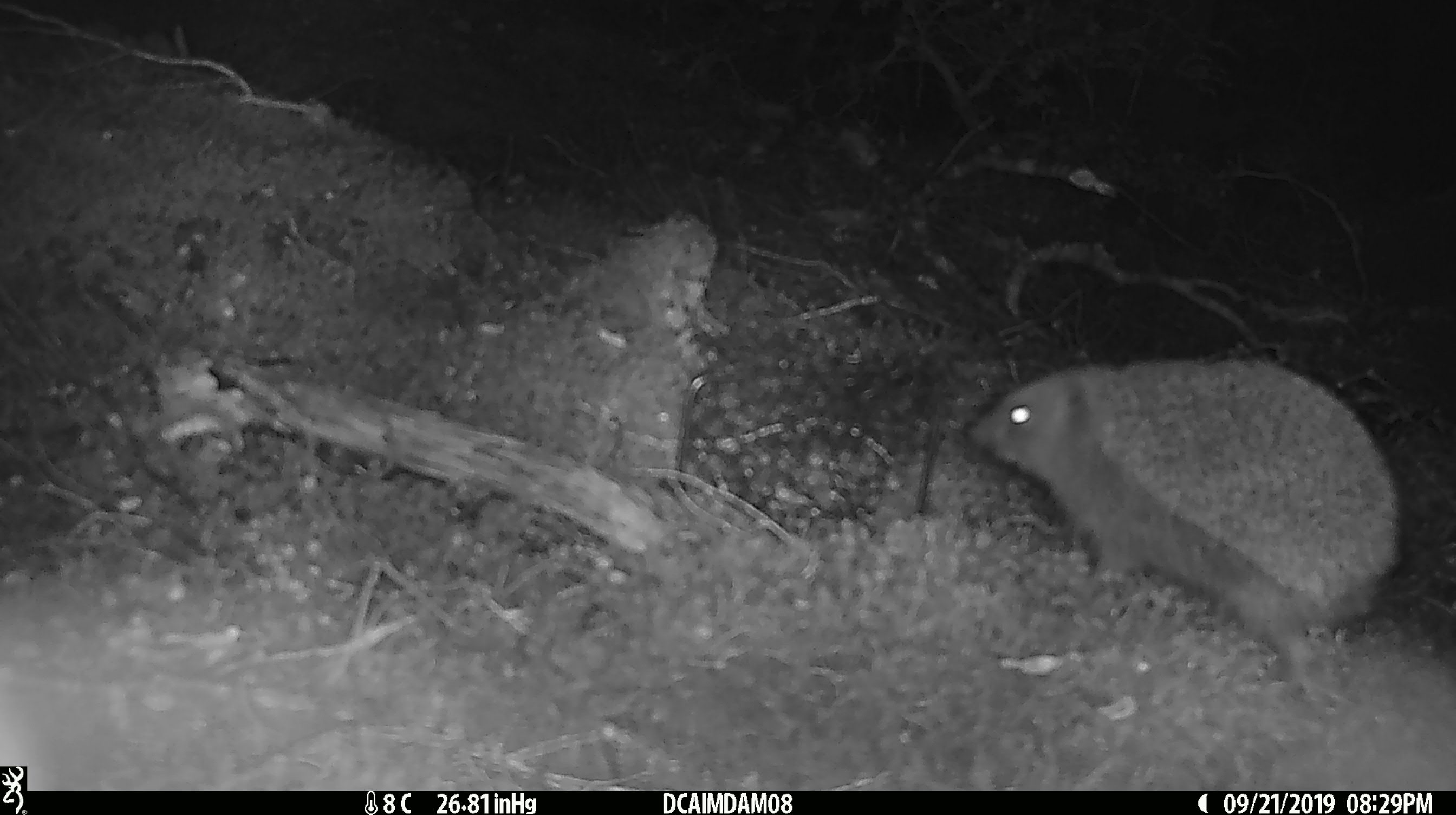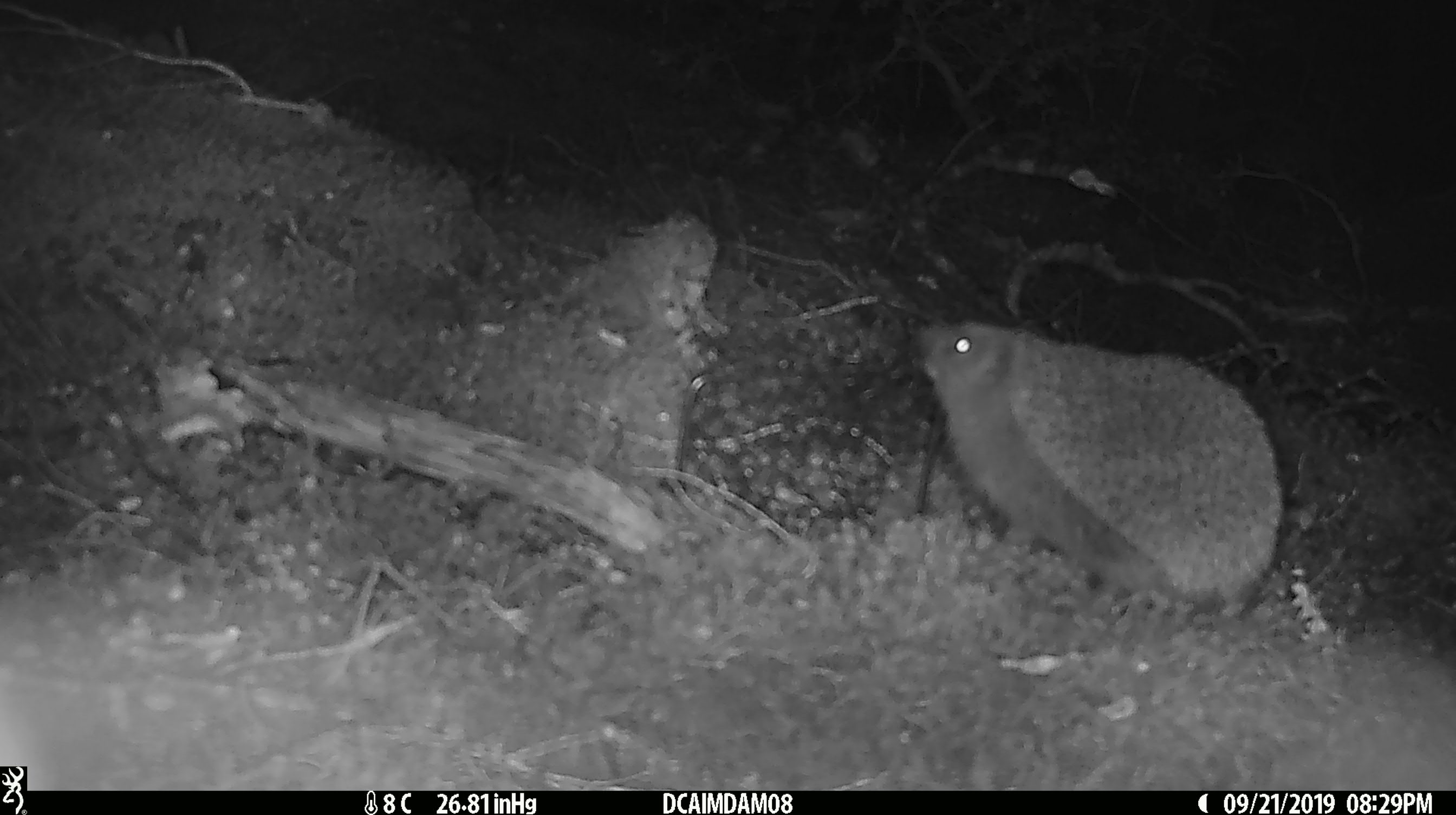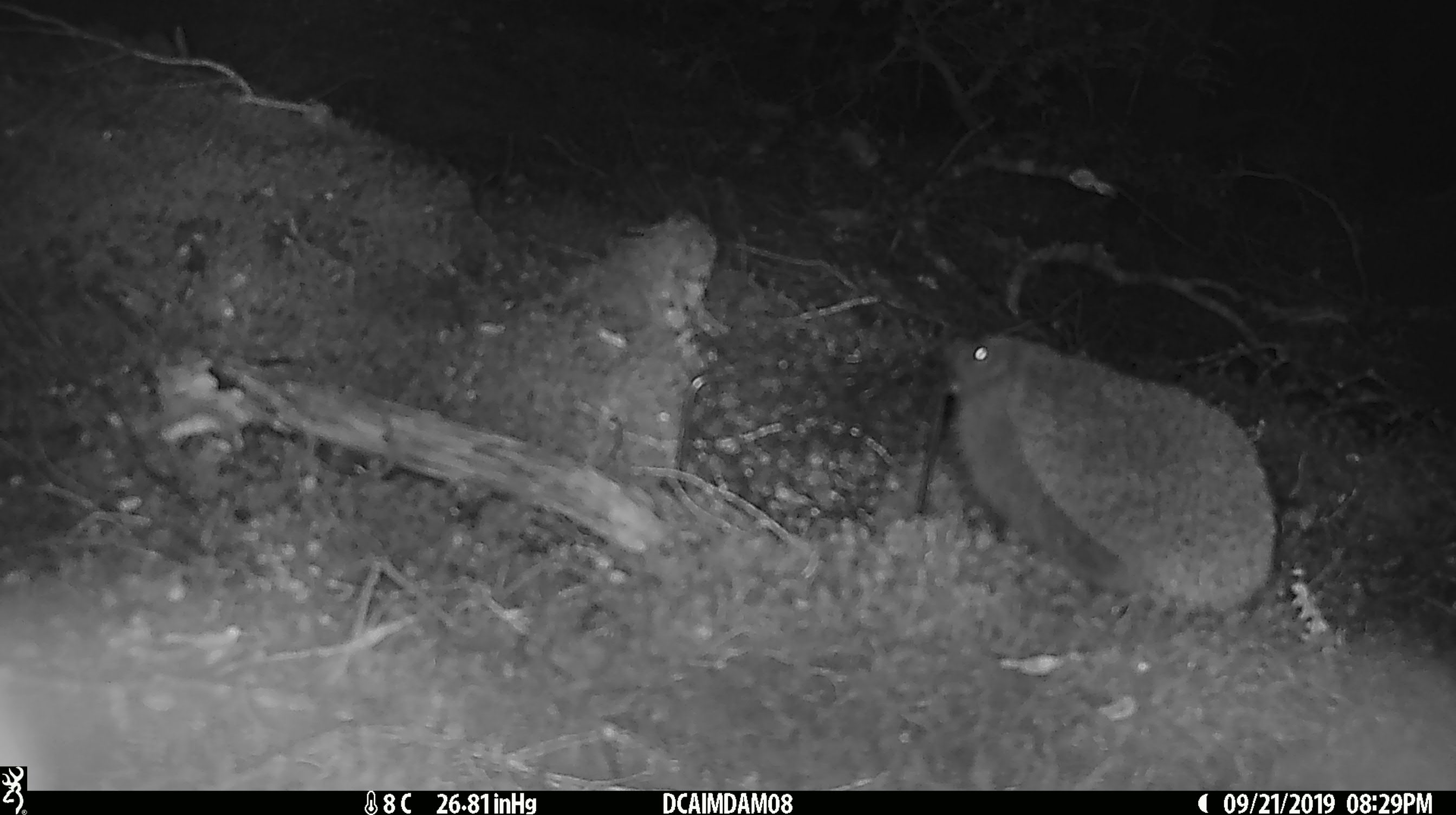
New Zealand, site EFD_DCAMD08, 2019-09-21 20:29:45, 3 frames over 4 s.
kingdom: Animalia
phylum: Chordata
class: Mammalia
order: Eulipotyphla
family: Erinaceidae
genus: Erinaceus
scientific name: Erinaceus europaeus europaeus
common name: european hedgehog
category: hedgehog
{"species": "hedgehog (european hedgehog) (Erinaceus europaeus europaeus)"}